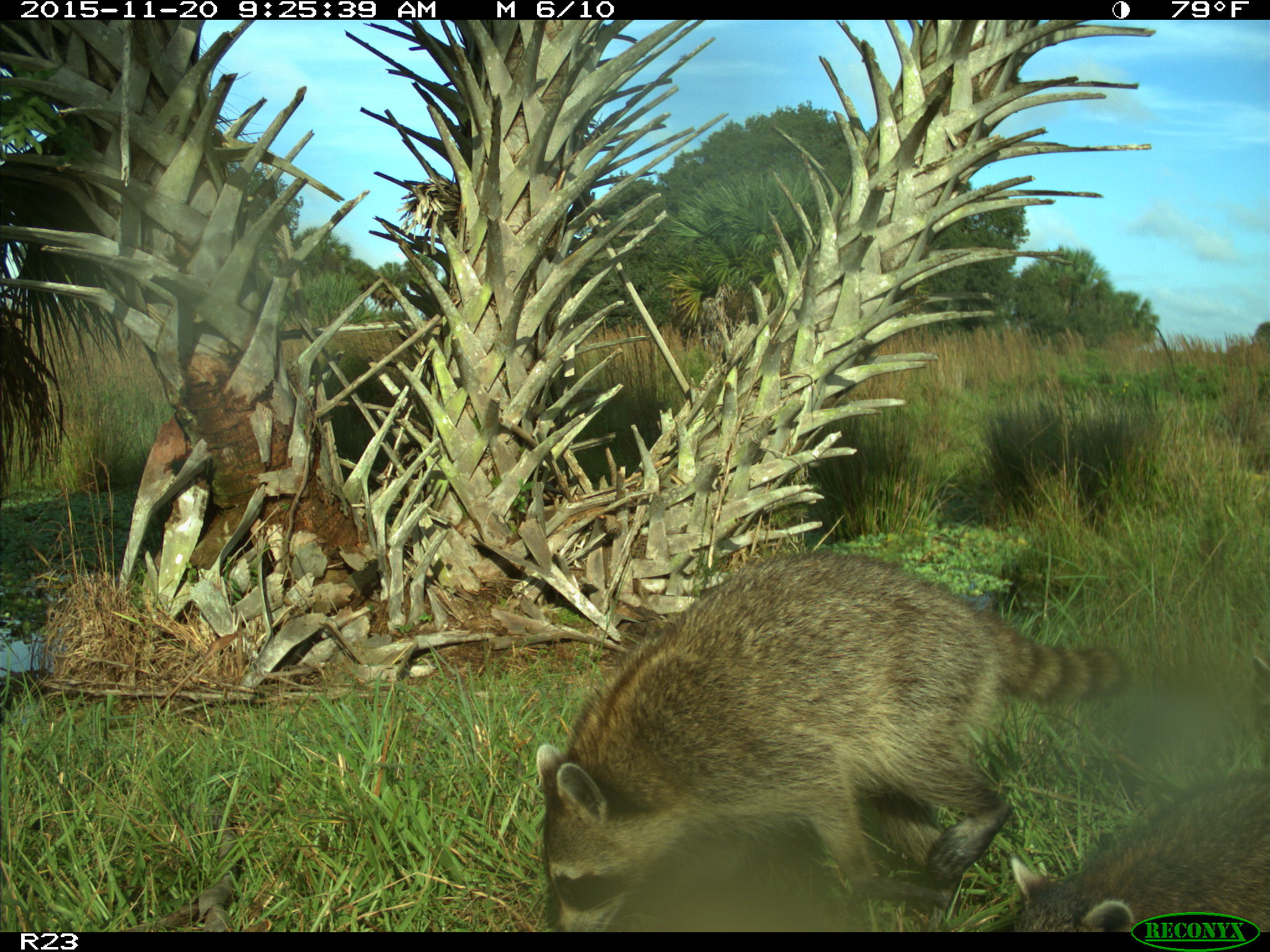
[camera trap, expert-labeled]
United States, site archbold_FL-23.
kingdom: Animalia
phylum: Chordata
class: Mammalia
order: Carnivora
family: Procyonidae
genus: Procyon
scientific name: Procyon lotor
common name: common raccoon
Procyon lotor (common raccoon).